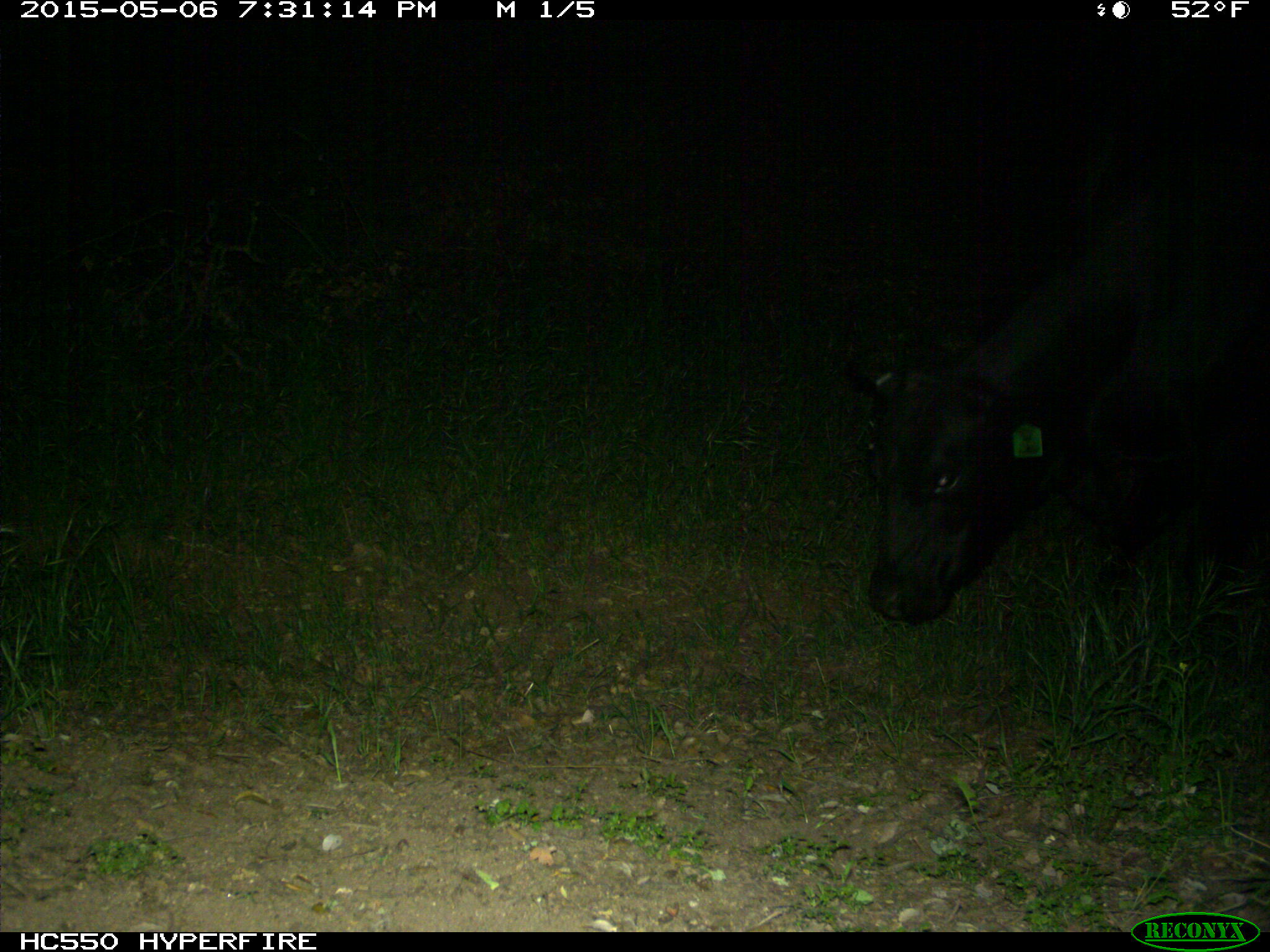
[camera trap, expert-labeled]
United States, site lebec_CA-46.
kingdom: Animalia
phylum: Chordata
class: Mammalia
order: Artiodactyla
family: Bovidae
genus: Bos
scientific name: Bos taurus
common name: domestic cow